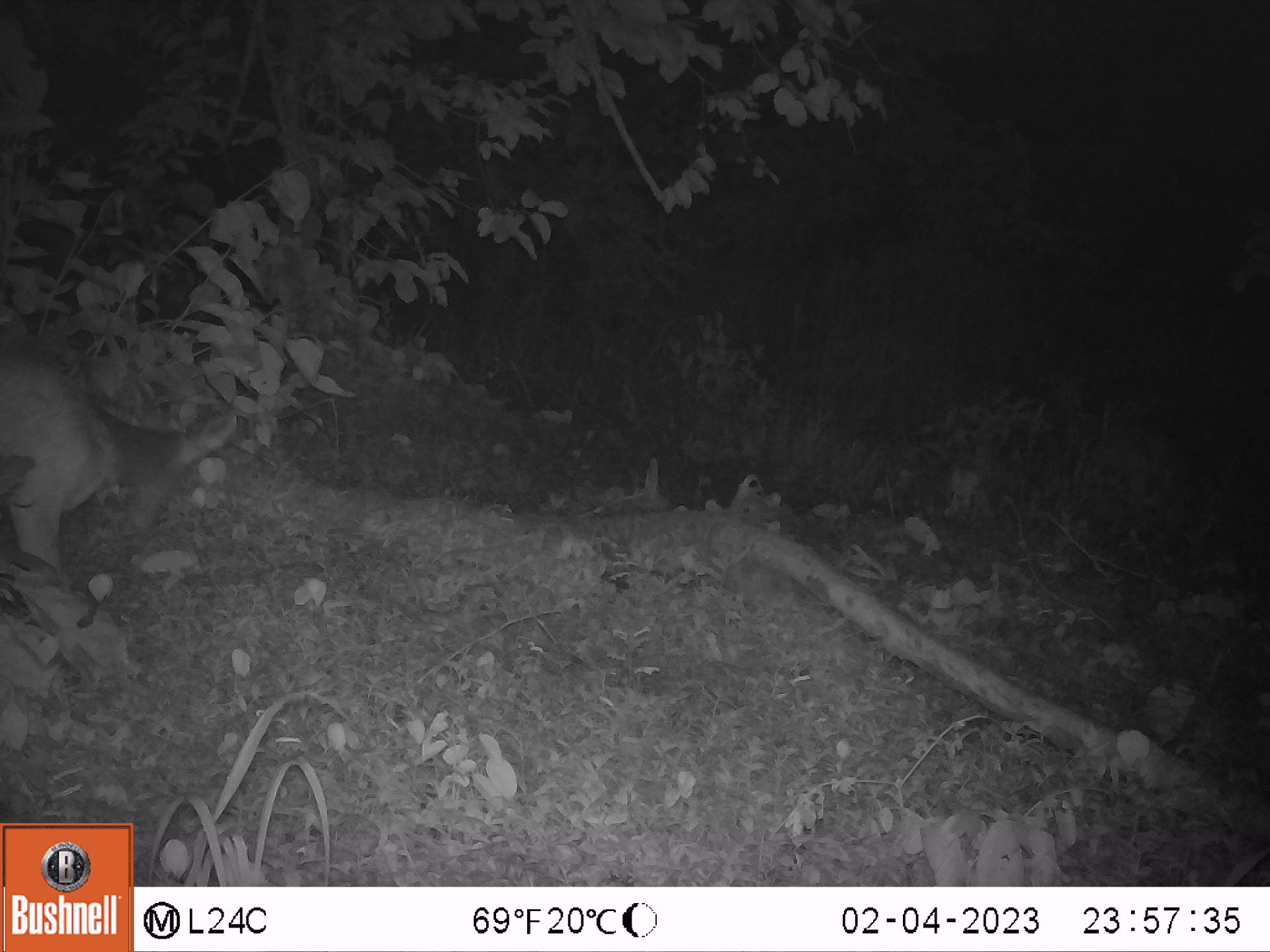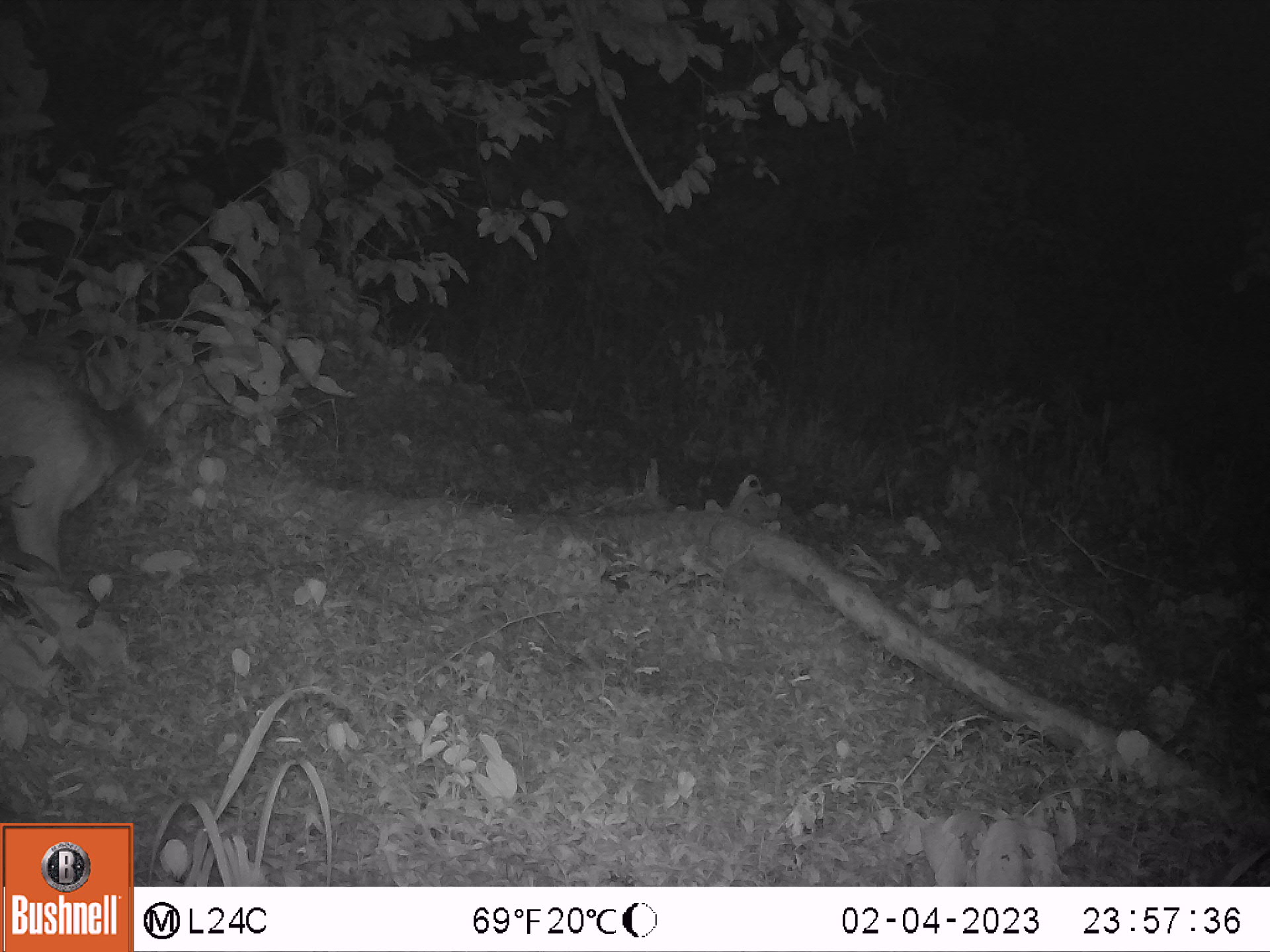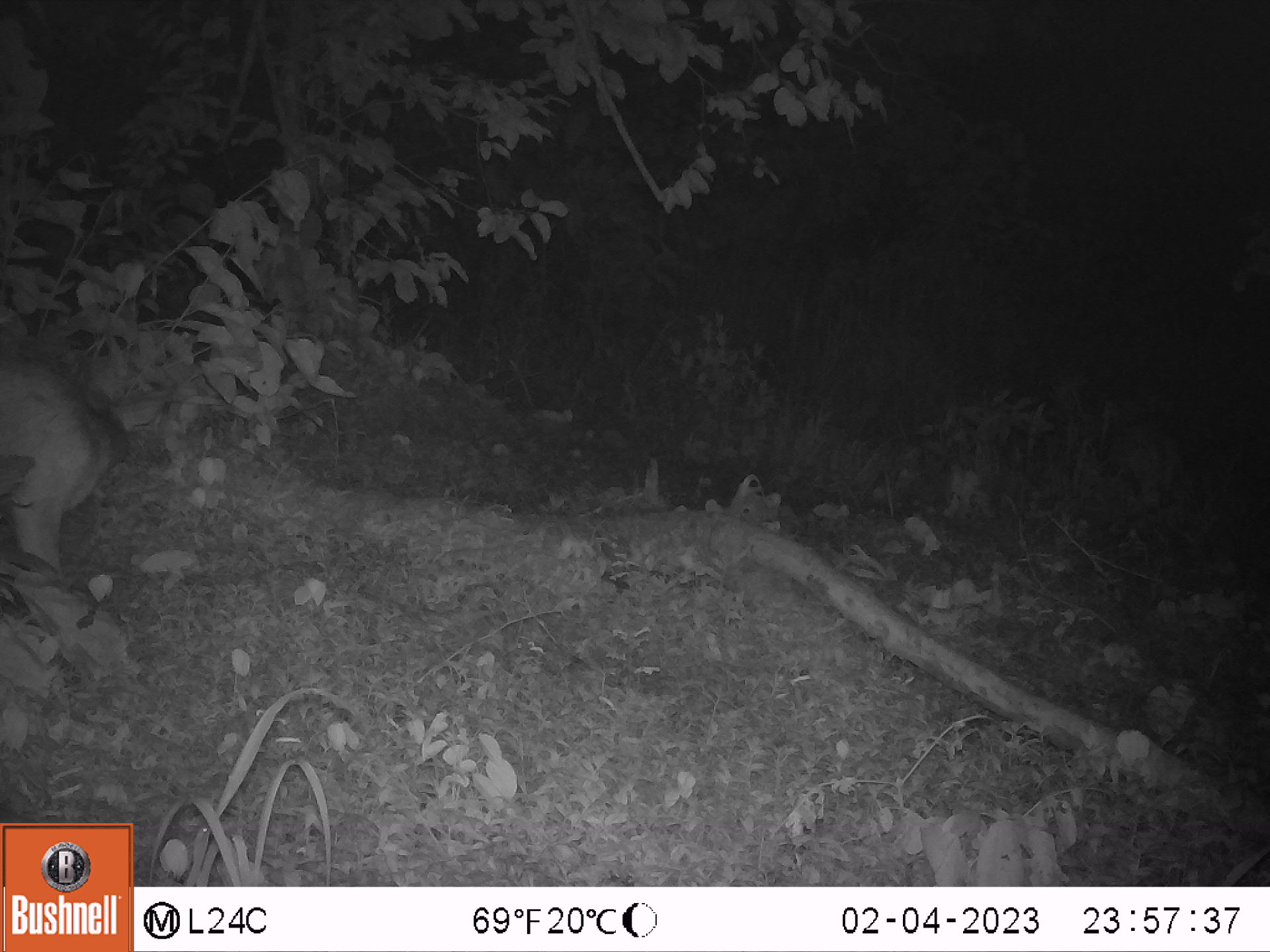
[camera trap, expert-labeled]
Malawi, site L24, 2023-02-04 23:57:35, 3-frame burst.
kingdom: Animalia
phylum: Chordata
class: Mammalia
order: Artiodactyla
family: Bovidae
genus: Tragelaphus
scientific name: Tragelaphus sylvaticus sylvaticus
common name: cape bushbuck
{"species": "cape bushbuck (Tragelaphus sylvaticus sylvaticus)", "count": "1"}